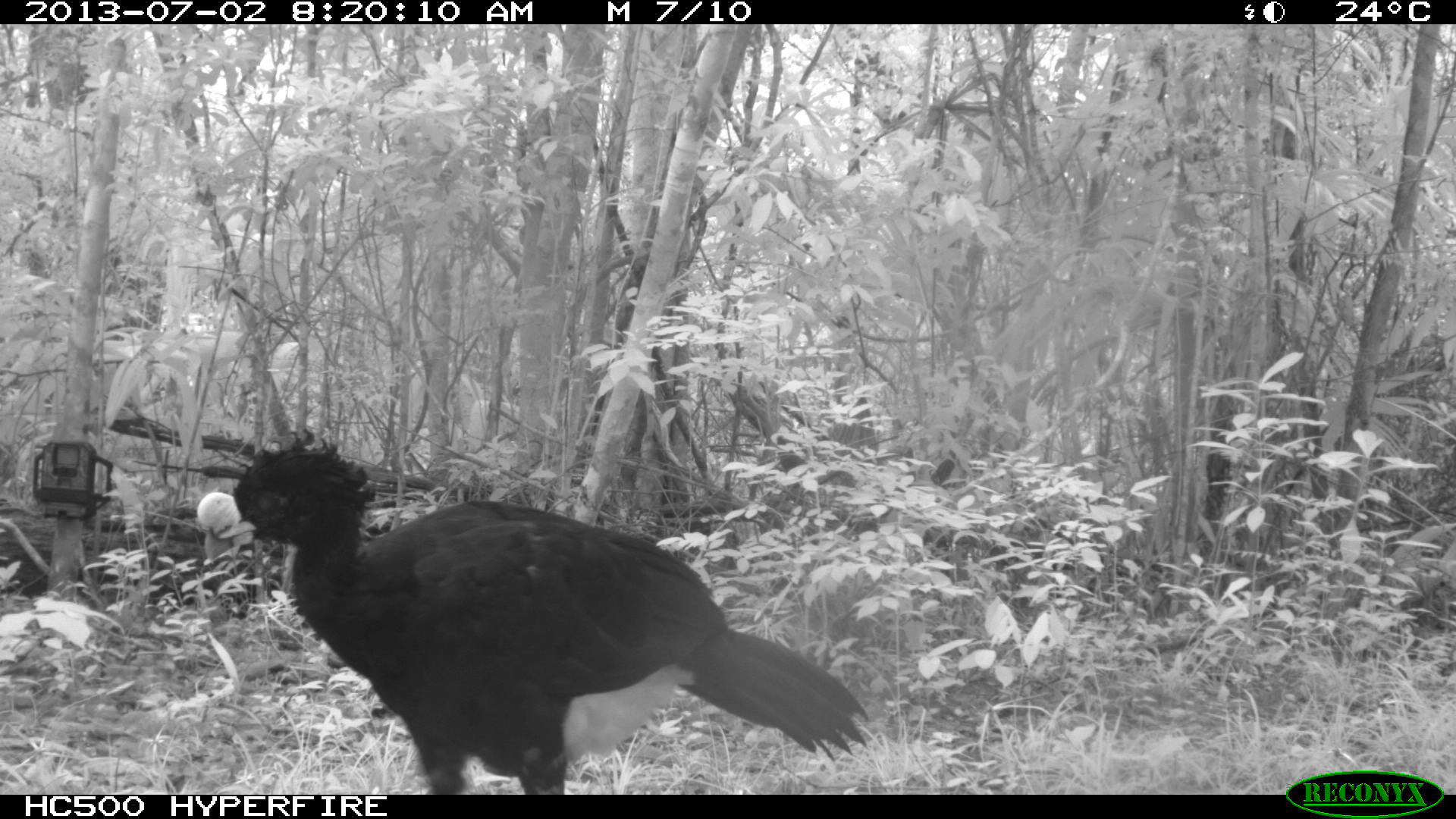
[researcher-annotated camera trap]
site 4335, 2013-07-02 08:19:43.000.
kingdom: Animalia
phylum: Chordata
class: Aves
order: Galliformes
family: Cracidae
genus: Crax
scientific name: Crax rubra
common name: great curassow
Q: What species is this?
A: Crax rubra (great curassow).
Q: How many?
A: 1.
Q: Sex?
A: Male.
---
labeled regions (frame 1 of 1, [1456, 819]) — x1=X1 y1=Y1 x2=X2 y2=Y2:
crax rubra: x1=191 y1=426 x2=873 y2=795